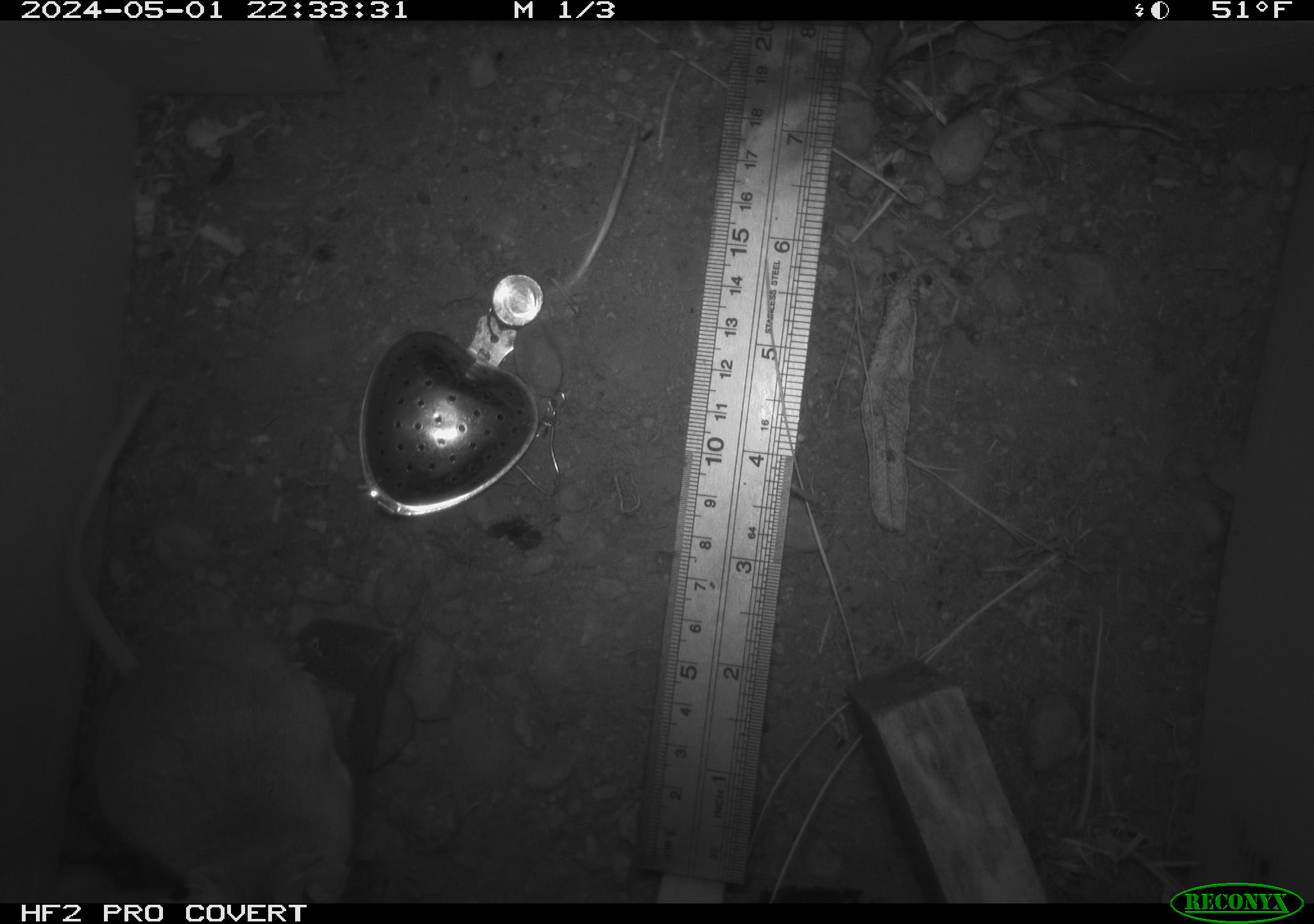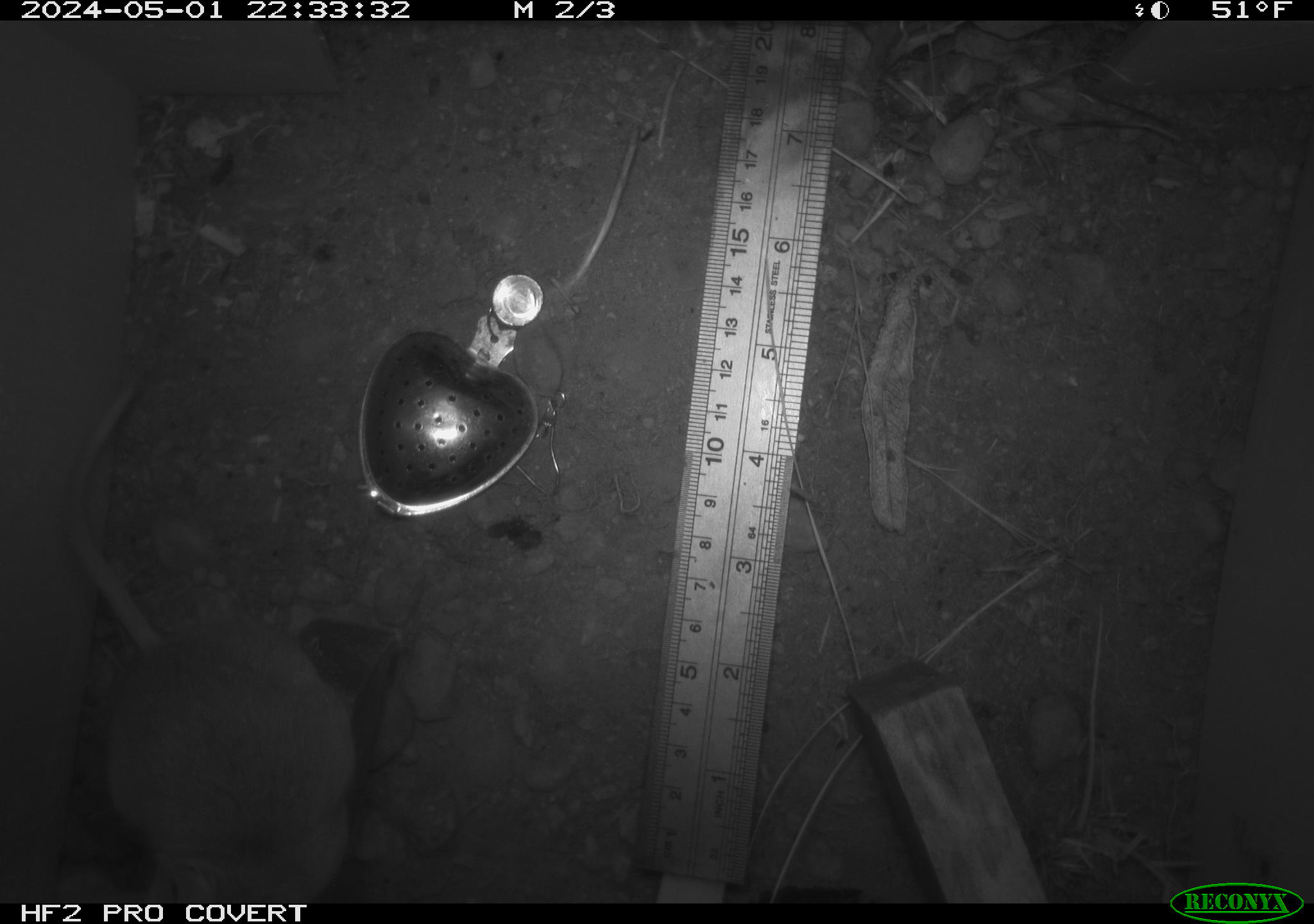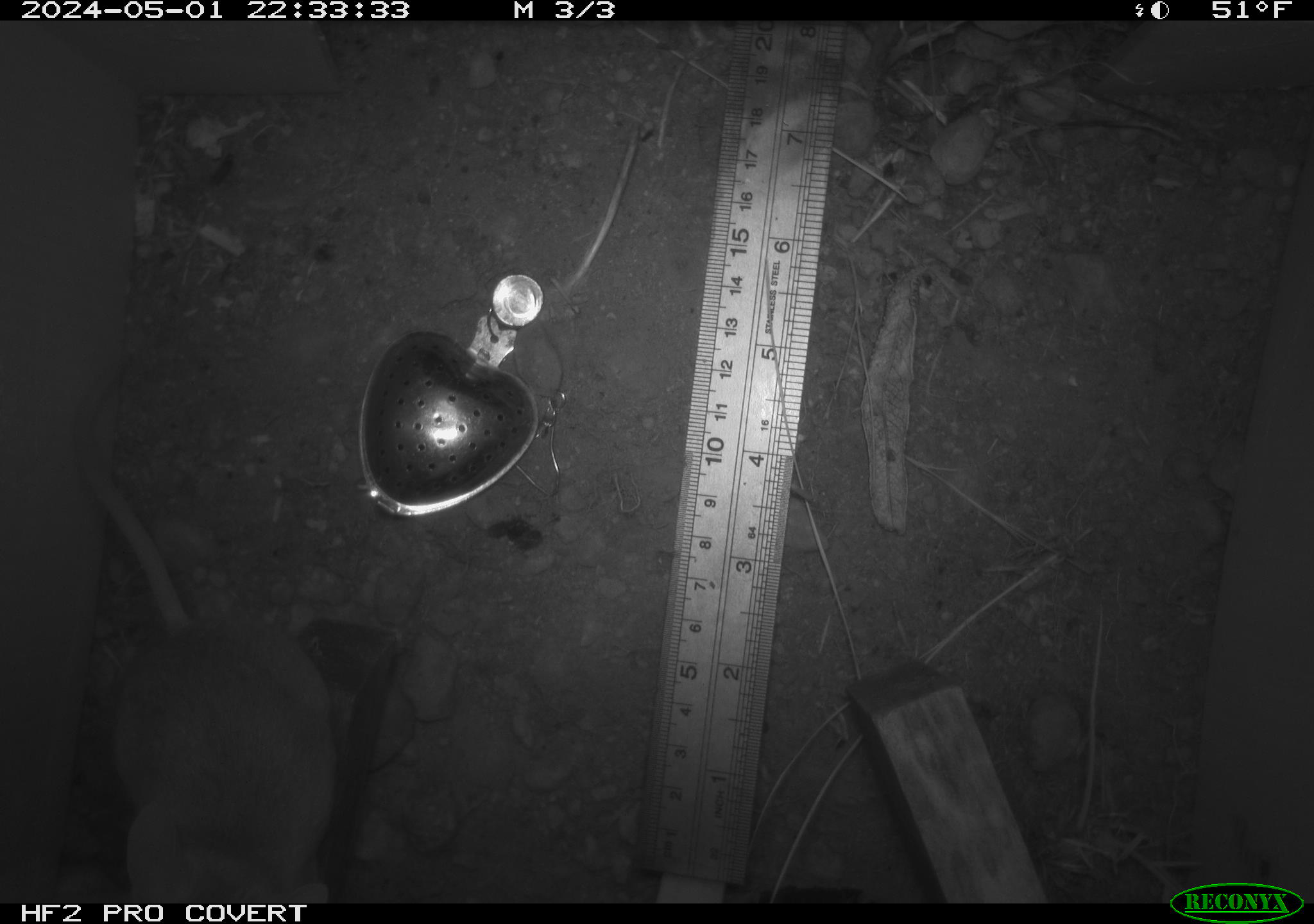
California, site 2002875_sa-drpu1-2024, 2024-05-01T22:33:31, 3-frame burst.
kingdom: Animalia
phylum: Chordata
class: Mammalia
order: Rodentia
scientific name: Rodentia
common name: mouse species